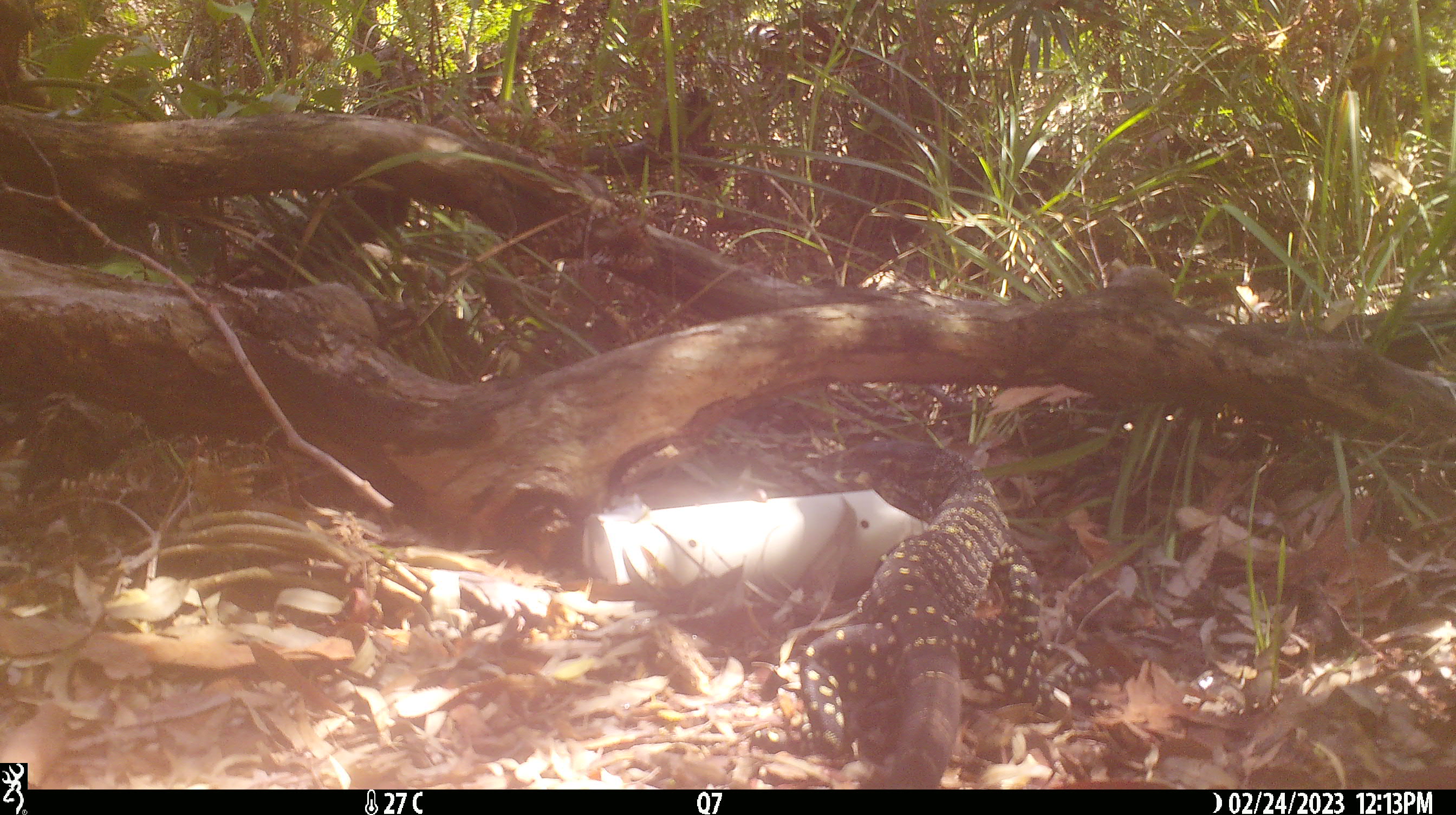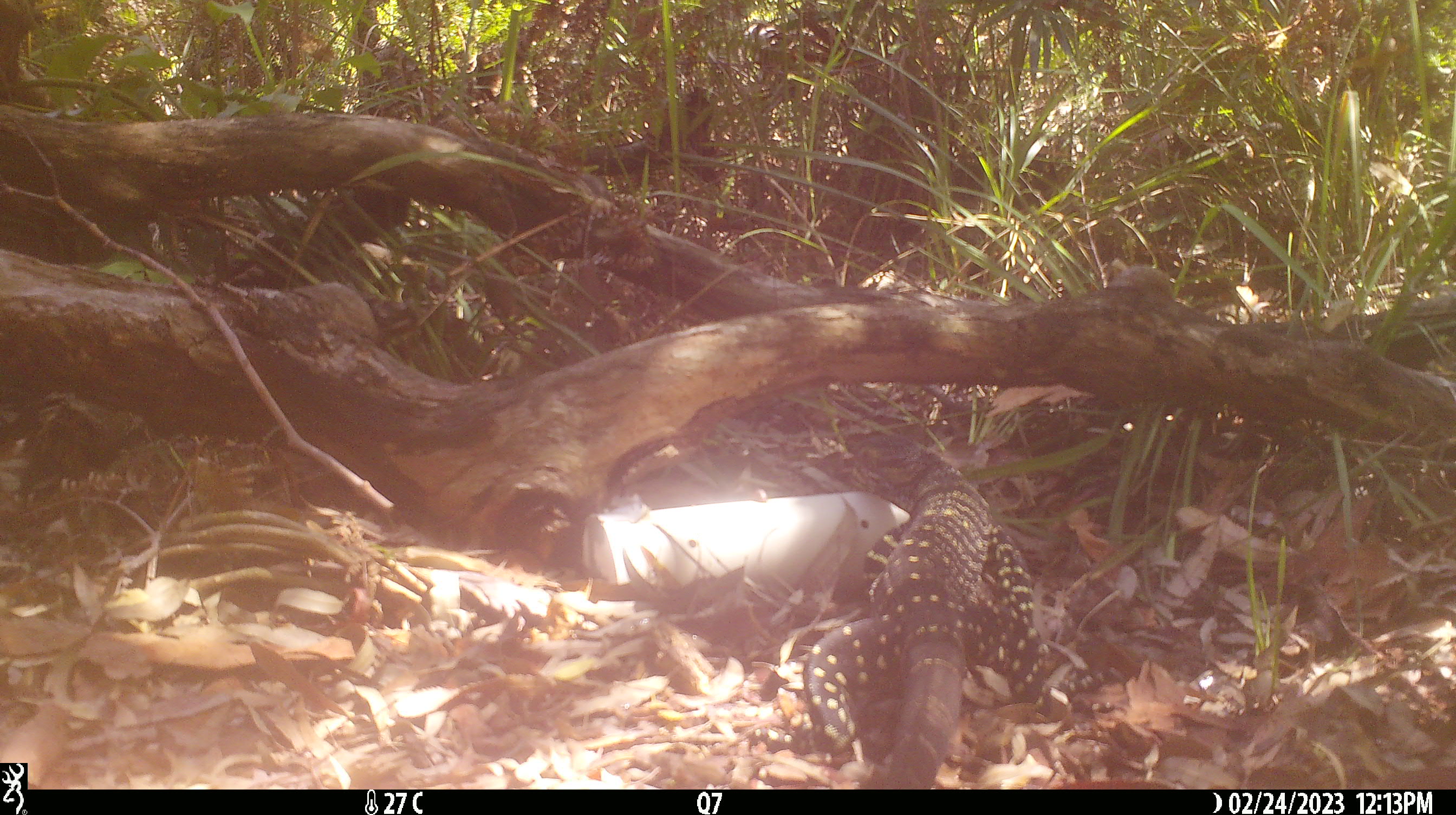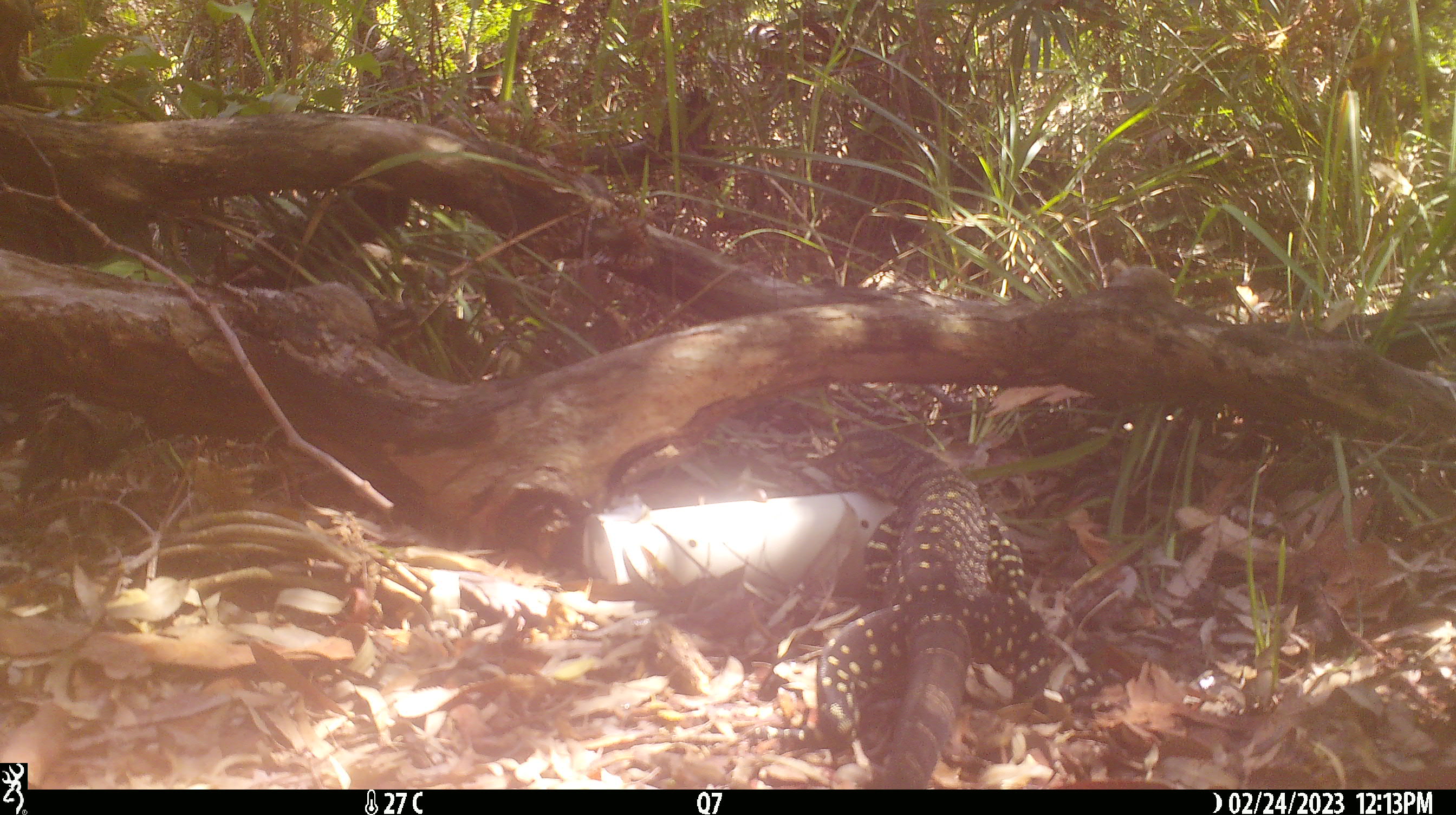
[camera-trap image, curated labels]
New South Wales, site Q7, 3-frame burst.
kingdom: Animalia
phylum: Chordata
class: Reptilia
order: Squamata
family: Varanidae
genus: Varanus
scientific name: Varanus varius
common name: lace monitor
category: goanna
Goanna (lace monitor) (Varanus varius).